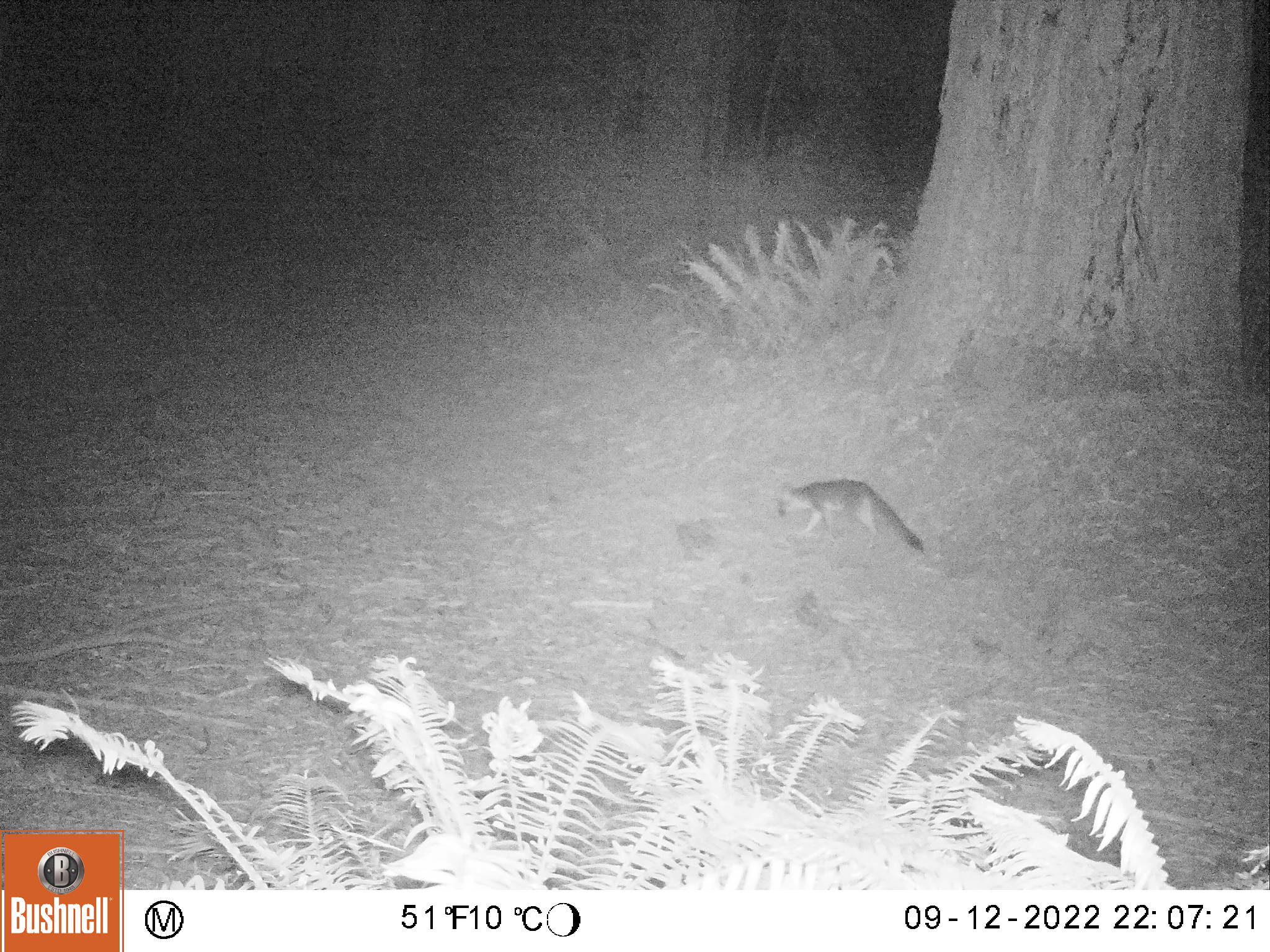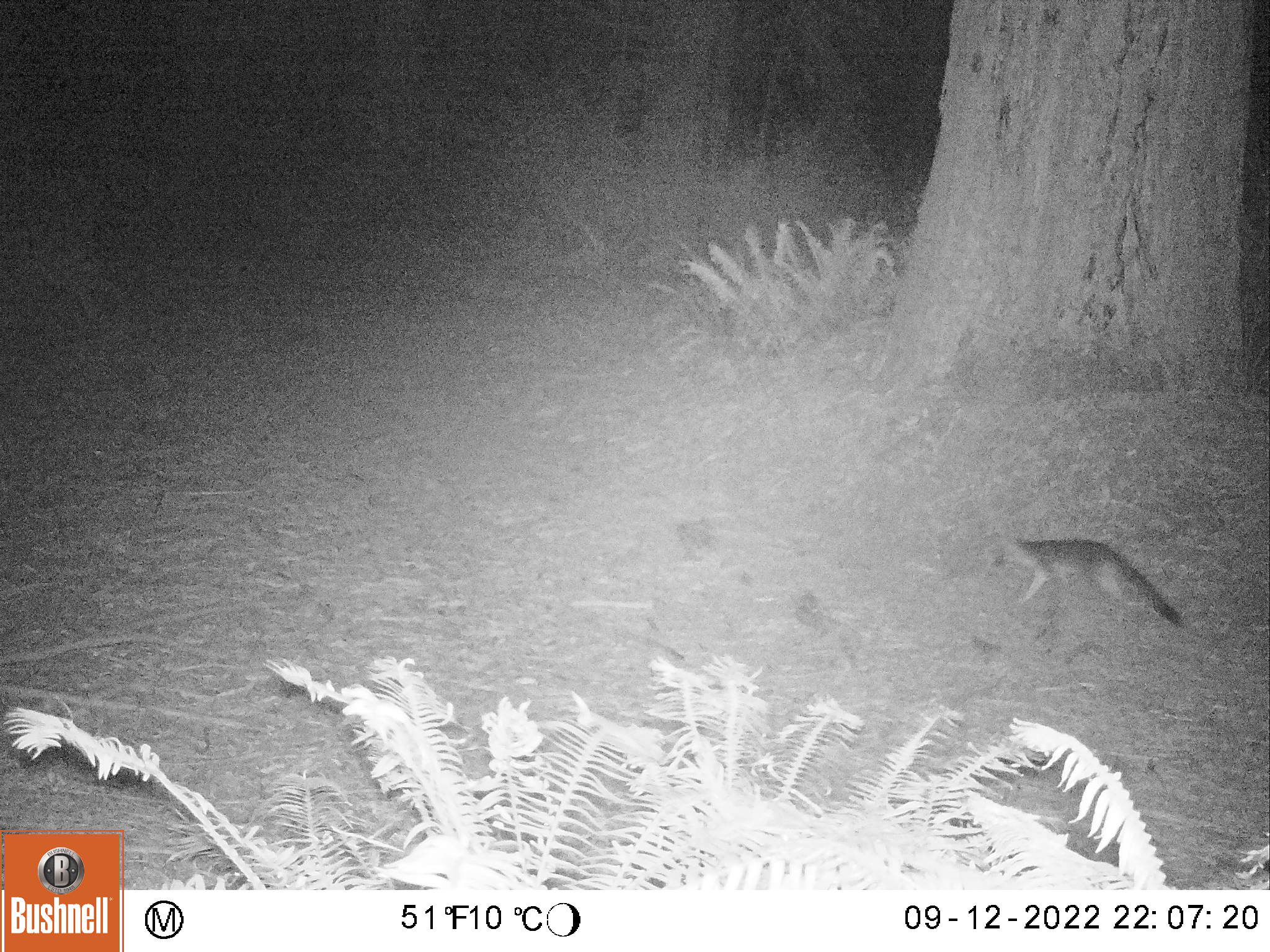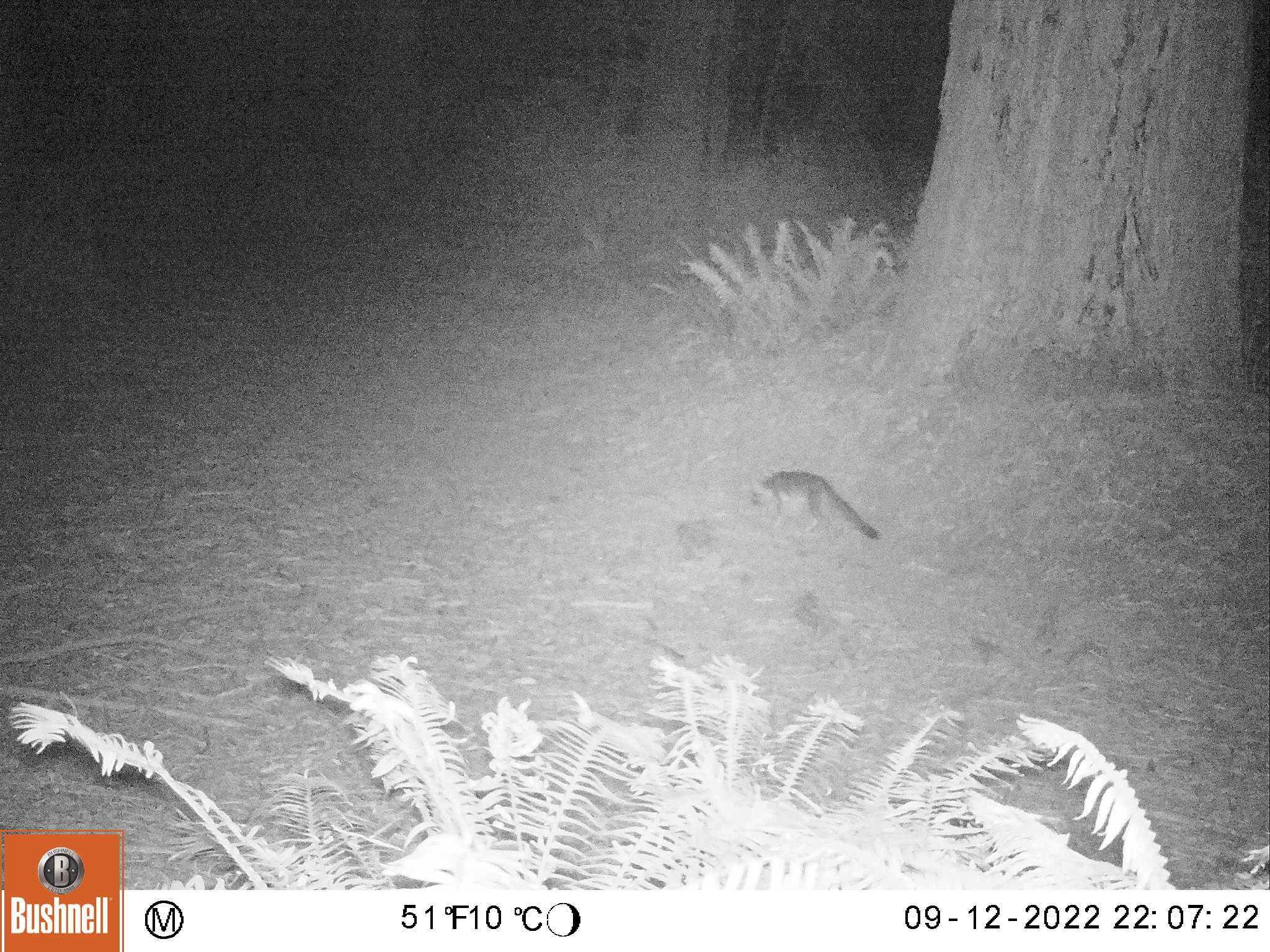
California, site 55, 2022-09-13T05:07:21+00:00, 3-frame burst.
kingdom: Animalia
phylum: Chordata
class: Mammalia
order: Carnivora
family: Canidae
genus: Urocyon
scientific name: Urocyon cinereoargenteus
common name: gray fox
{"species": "gray fox (Urocyon cinereoargenteus)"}